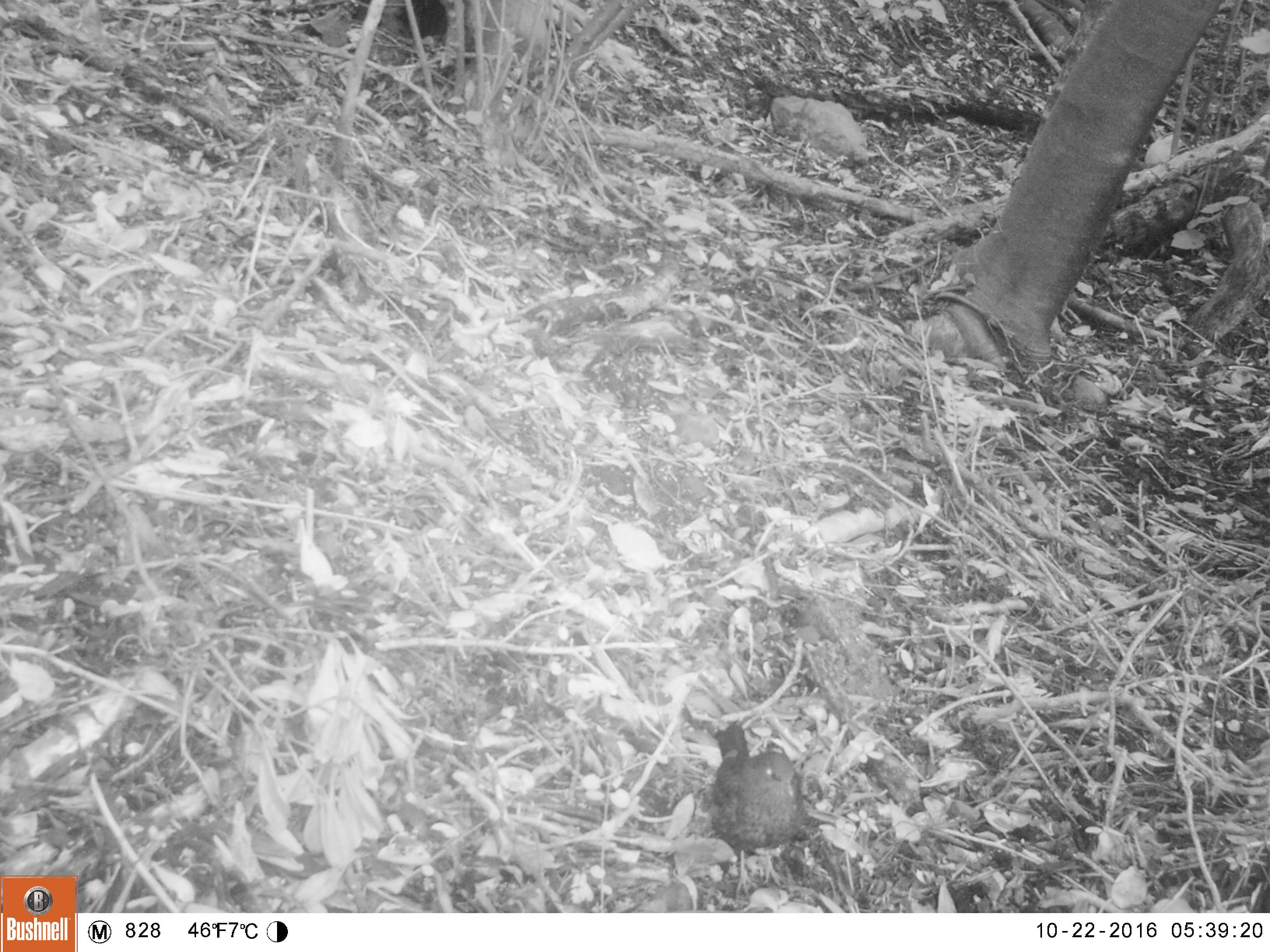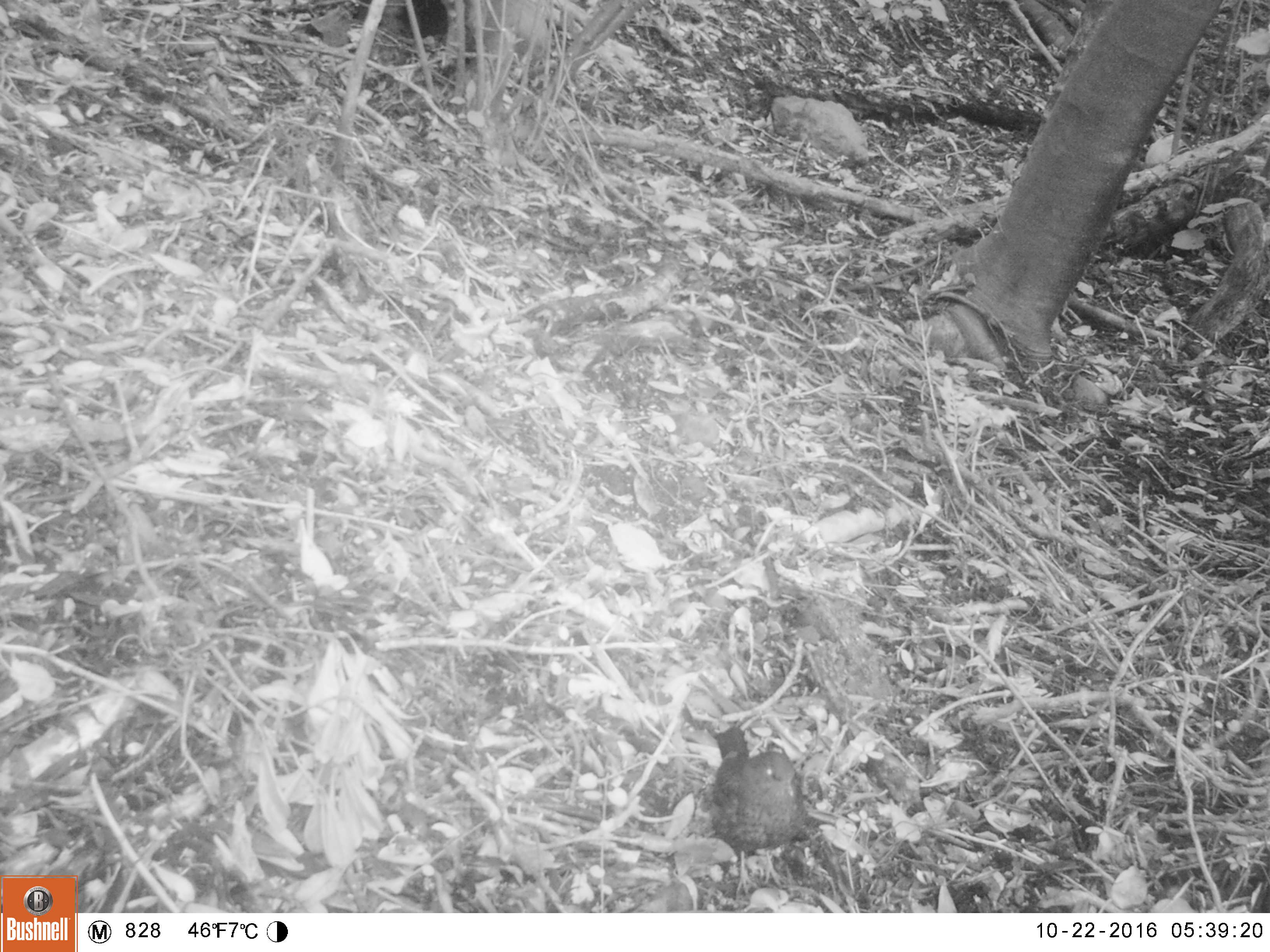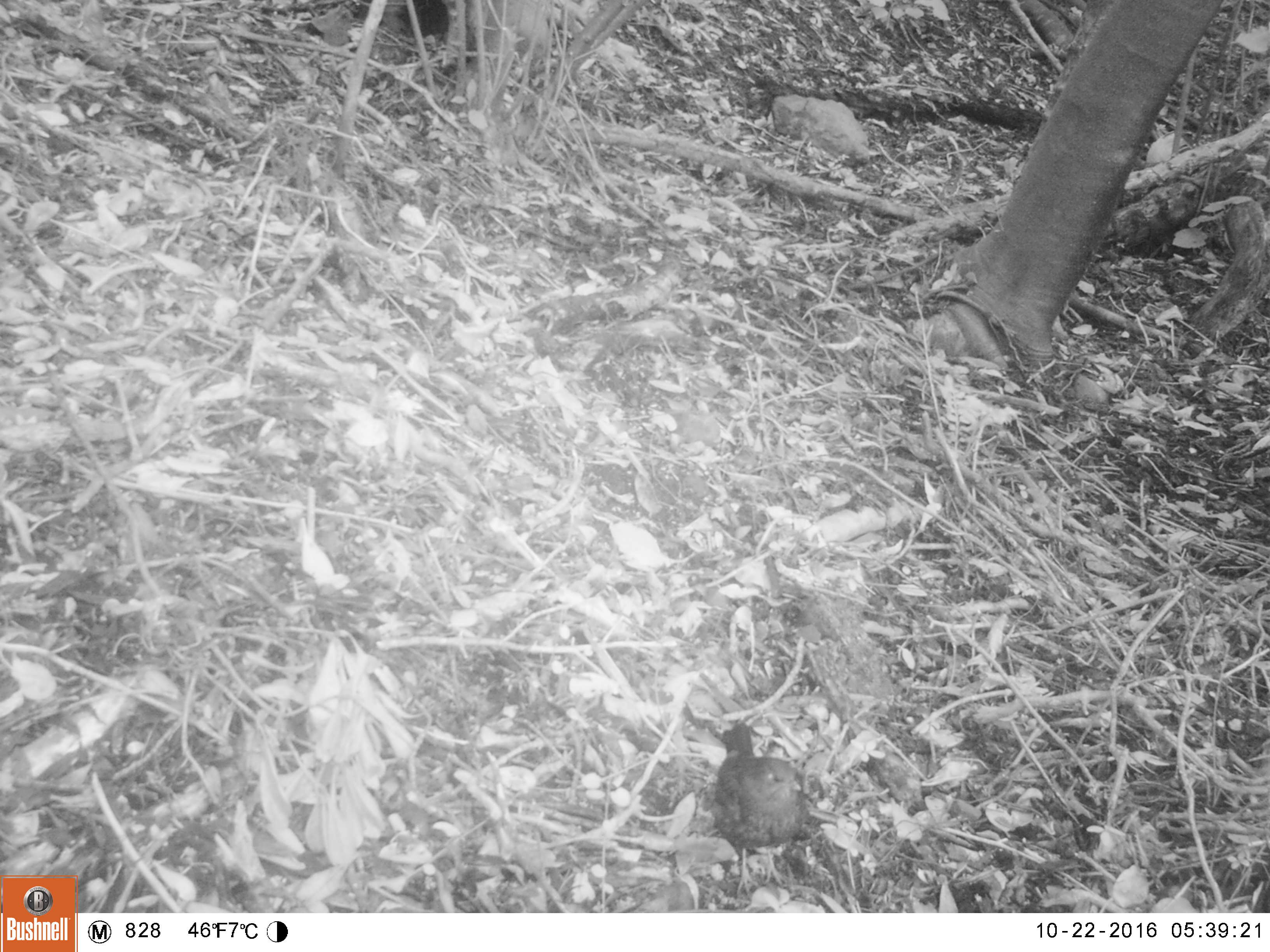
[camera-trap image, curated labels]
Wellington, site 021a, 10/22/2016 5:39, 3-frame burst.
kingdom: Animalia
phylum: Chordata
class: Aves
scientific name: Aves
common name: bird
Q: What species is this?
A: Bird (Aves).